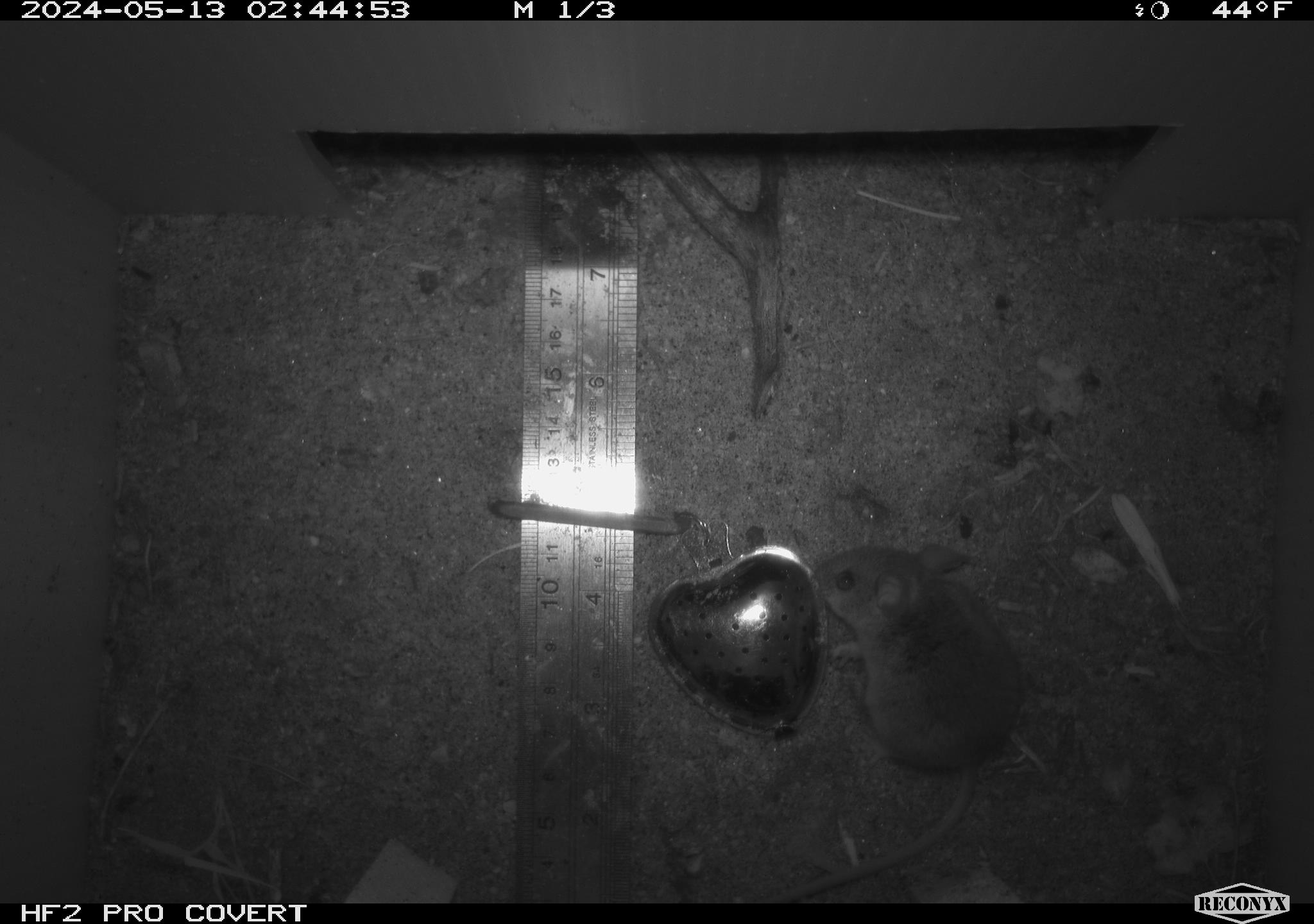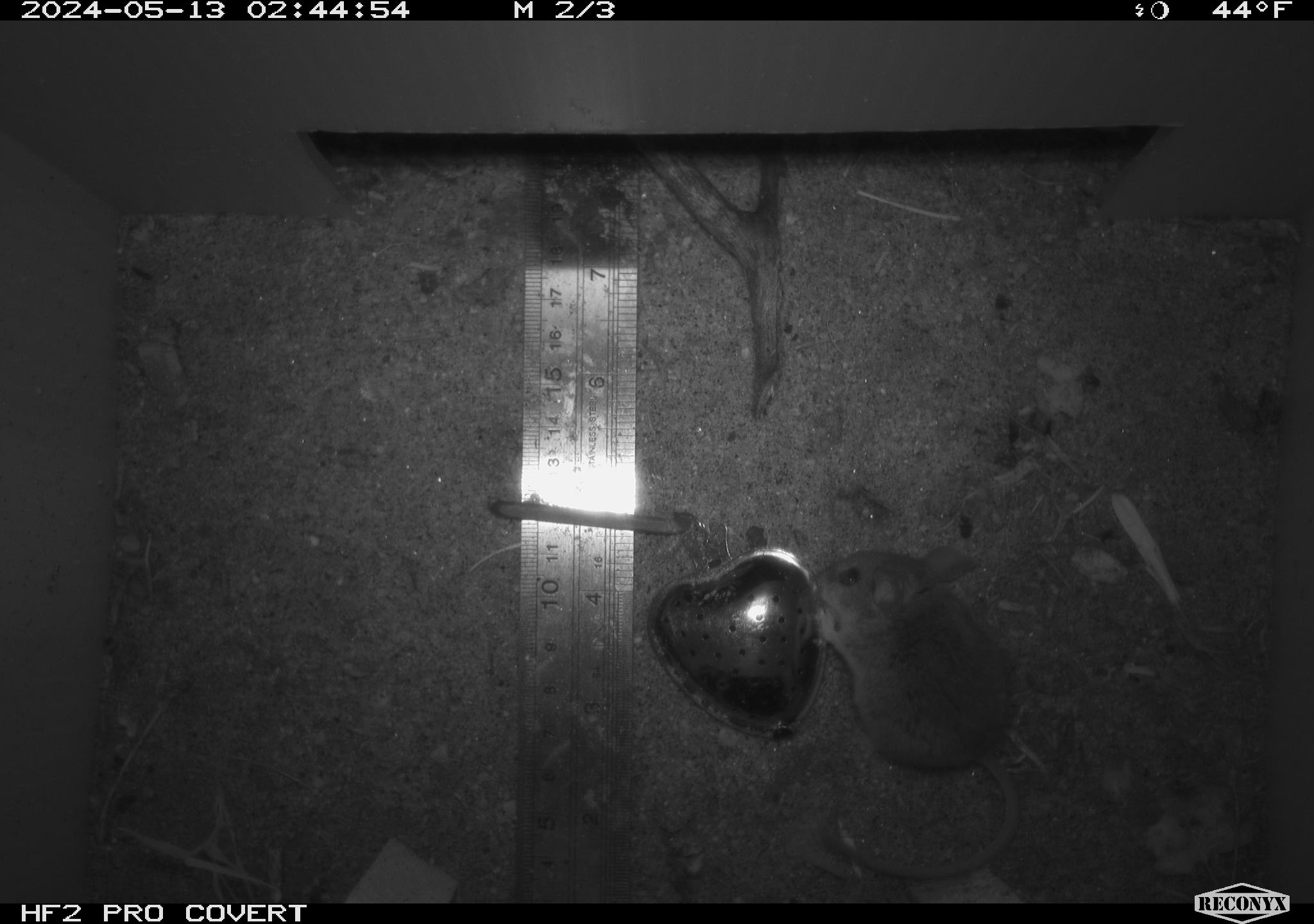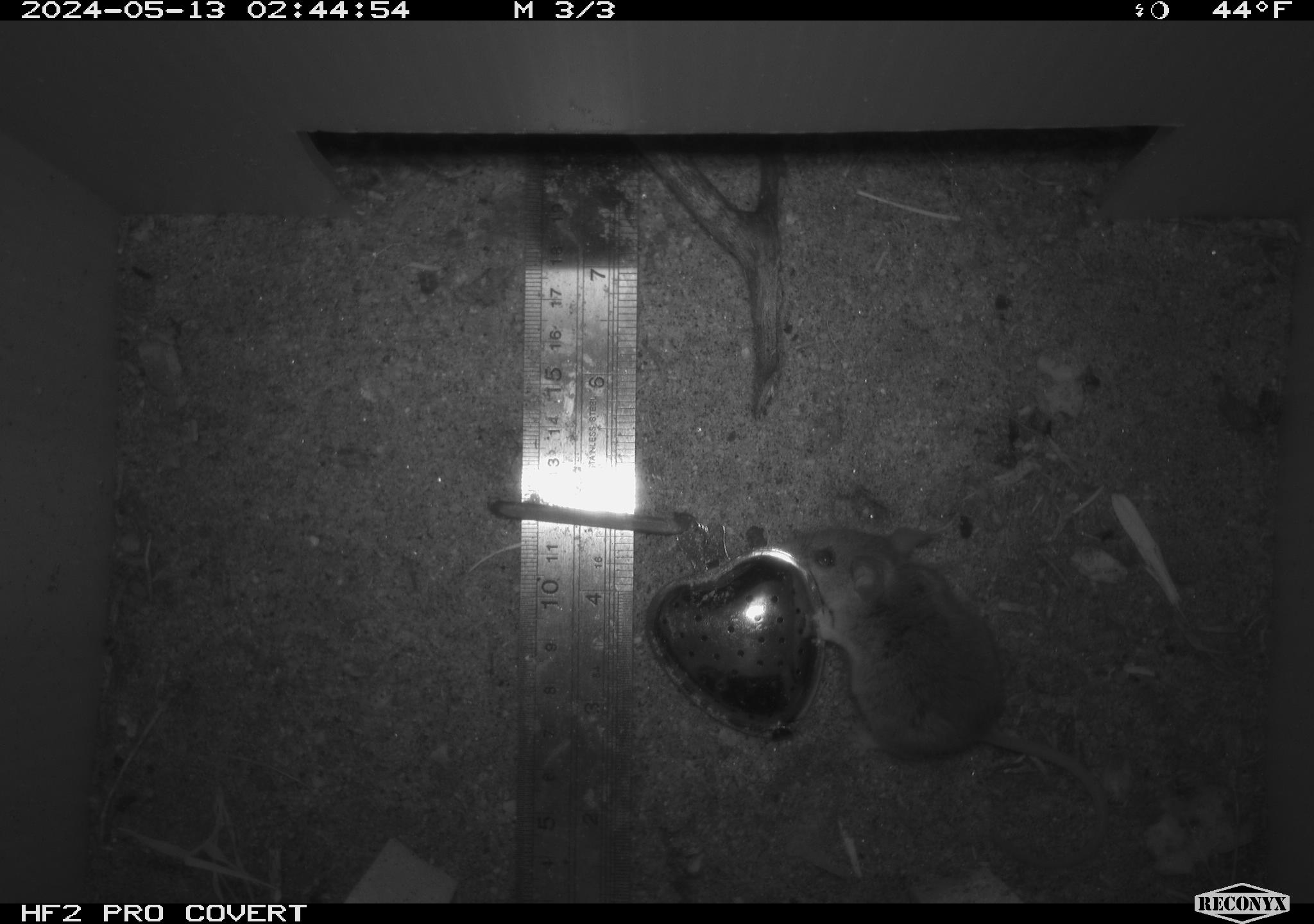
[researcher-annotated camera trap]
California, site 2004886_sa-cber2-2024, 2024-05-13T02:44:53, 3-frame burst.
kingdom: Animalia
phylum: Chordata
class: Mammalia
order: Rodentia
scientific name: Rodentia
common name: mouse species